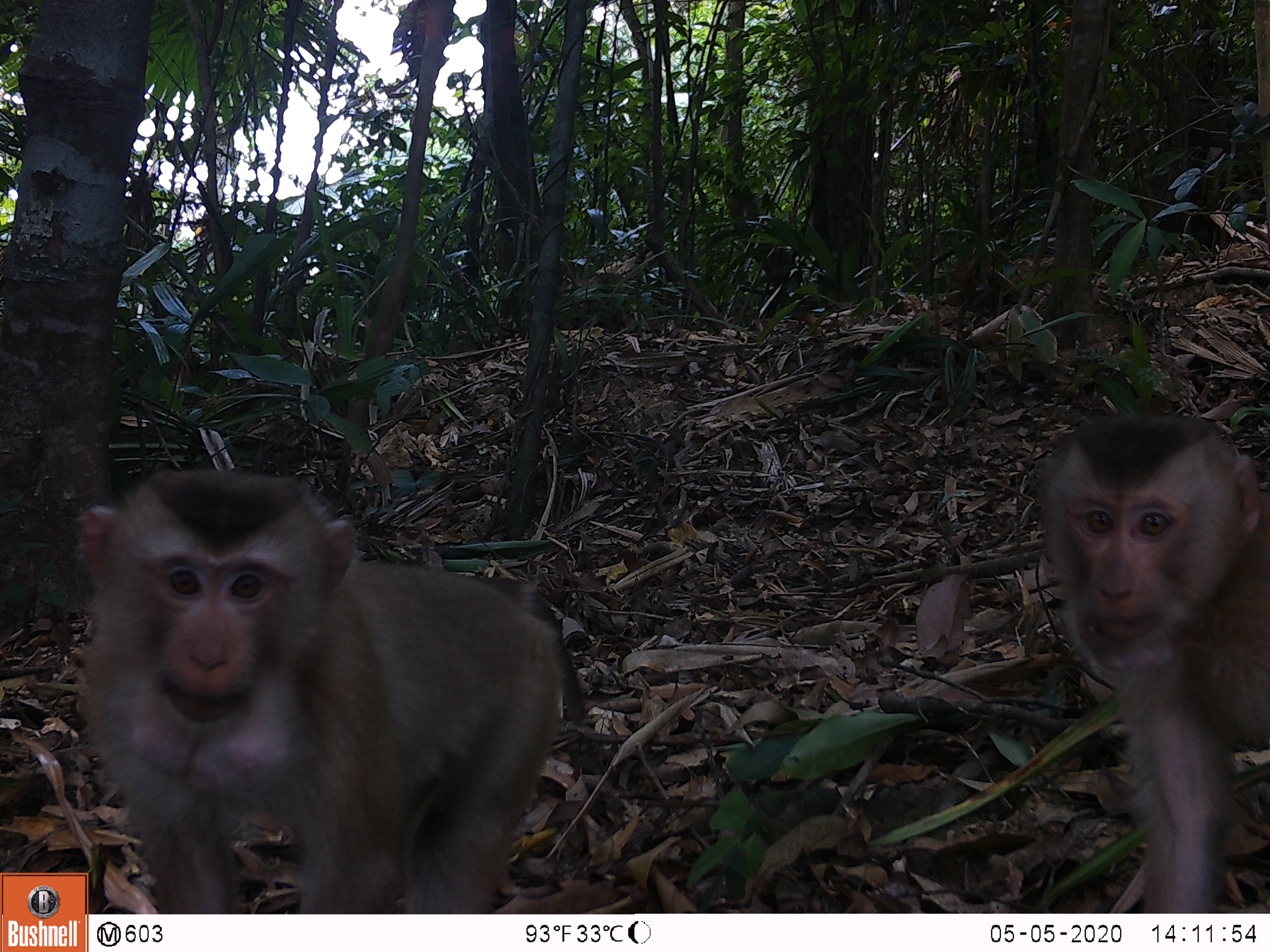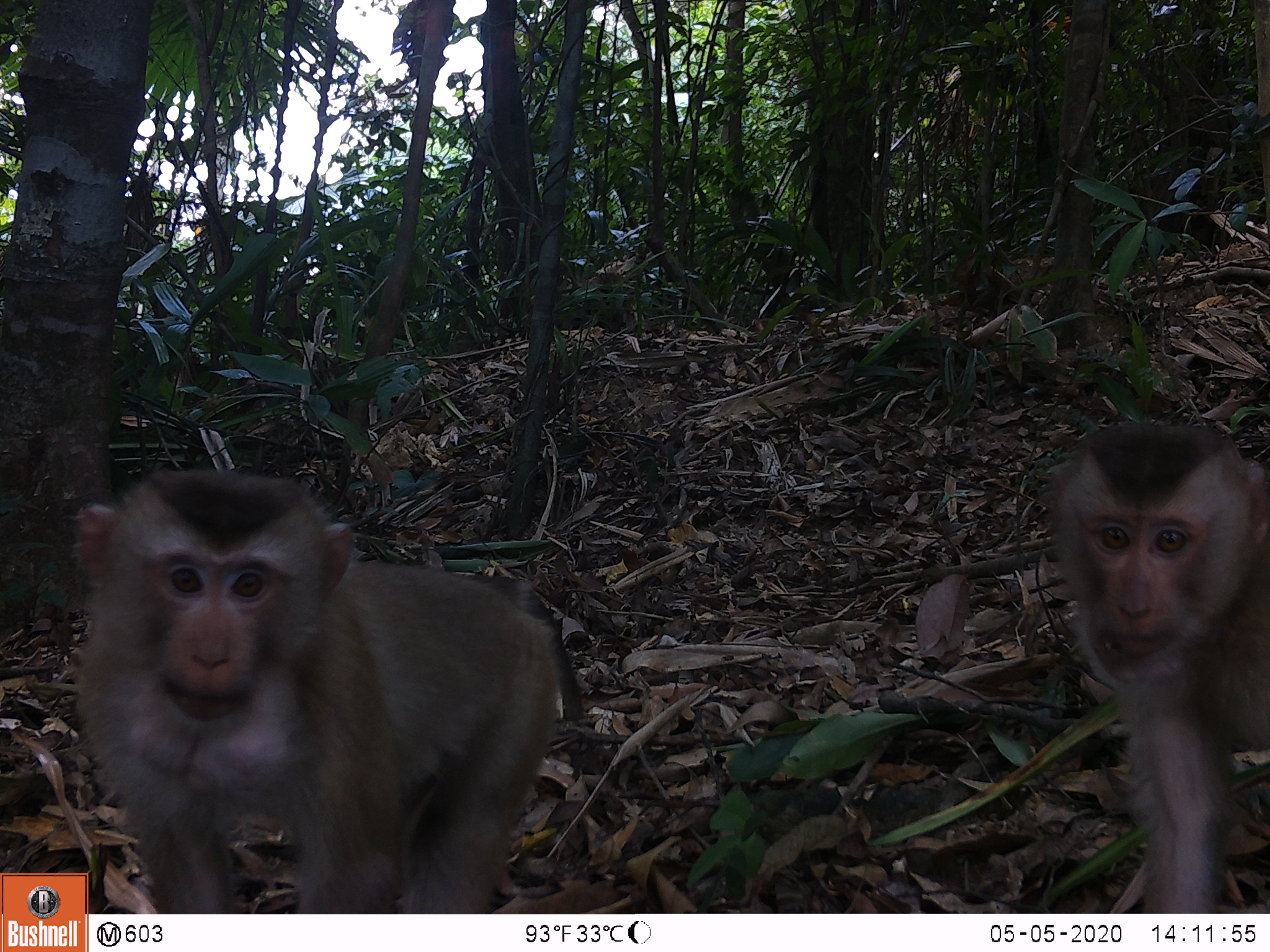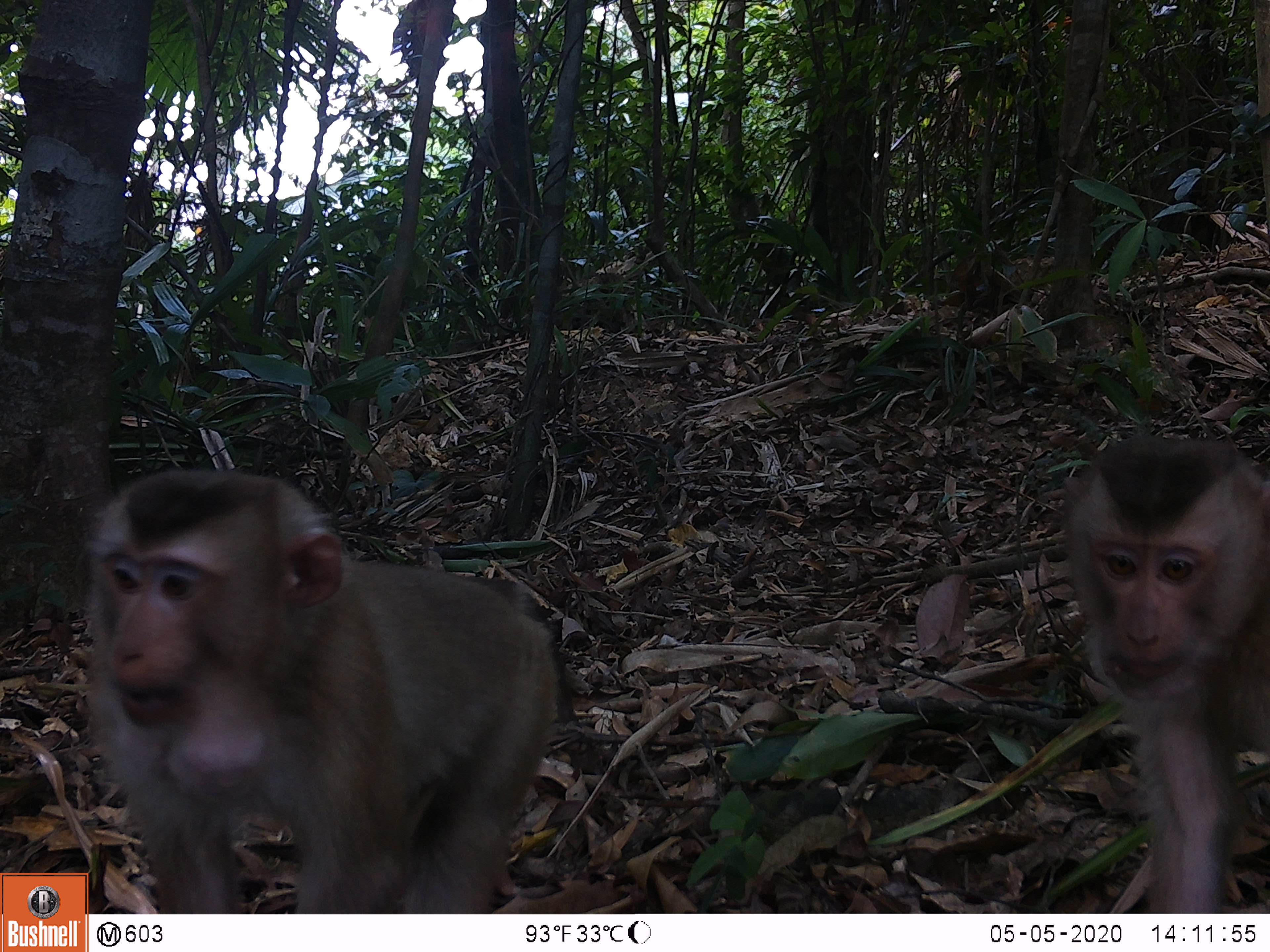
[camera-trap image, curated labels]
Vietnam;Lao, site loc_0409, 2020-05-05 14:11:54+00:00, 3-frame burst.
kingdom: Animalia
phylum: Chordata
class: Mammalia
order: Primates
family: Cercopithecidae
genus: Macaca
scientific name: Macaca nemestrina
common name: pig-tailed macaque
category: pig tailed macaque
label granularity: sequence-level